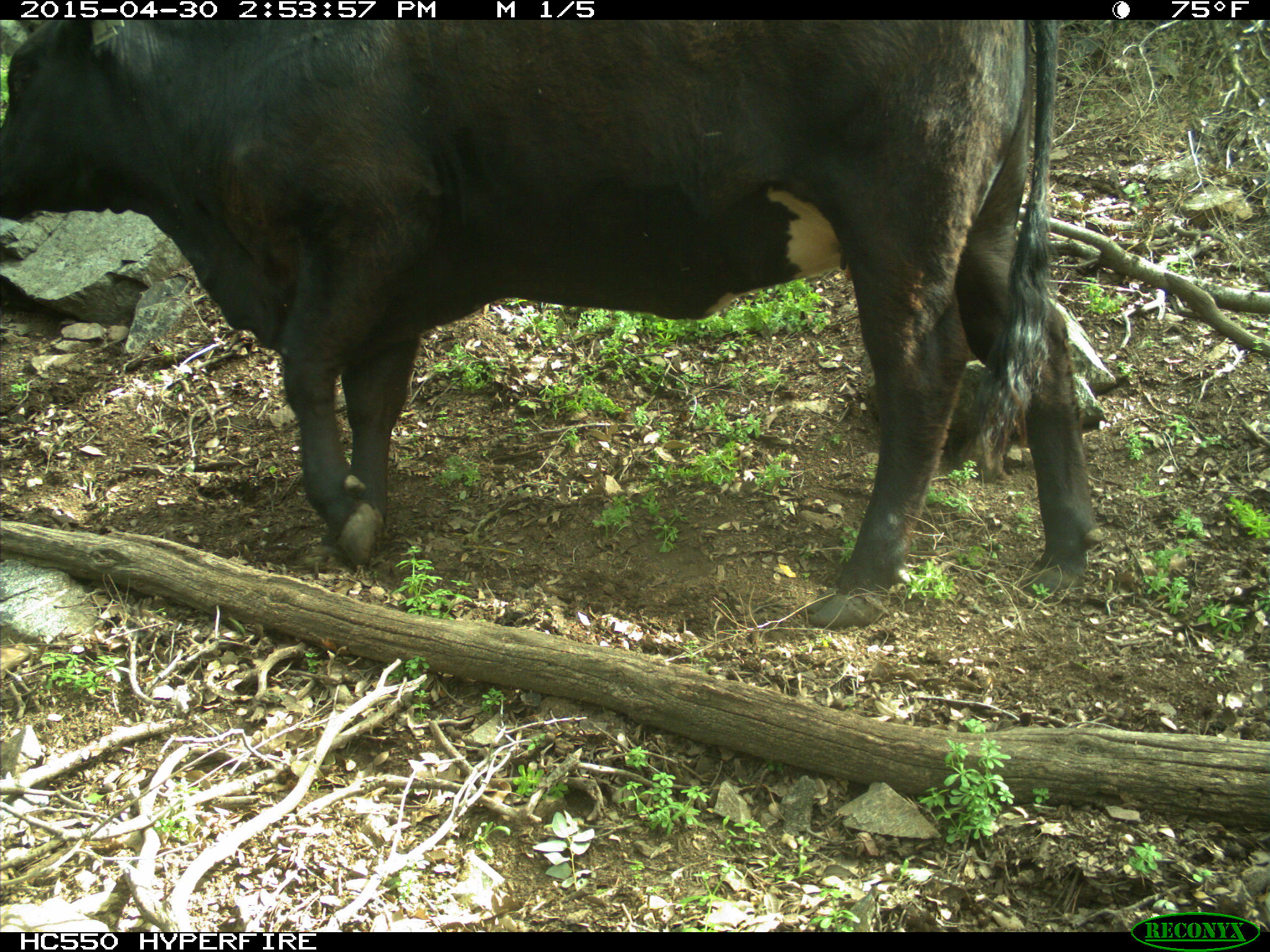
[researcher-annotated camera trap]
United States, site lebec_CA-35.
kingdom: Animalia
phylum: Chordata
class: Mammalia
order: Artiodactyla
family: Bovidae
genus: Bos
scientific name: Bos taurus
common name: domestic cow